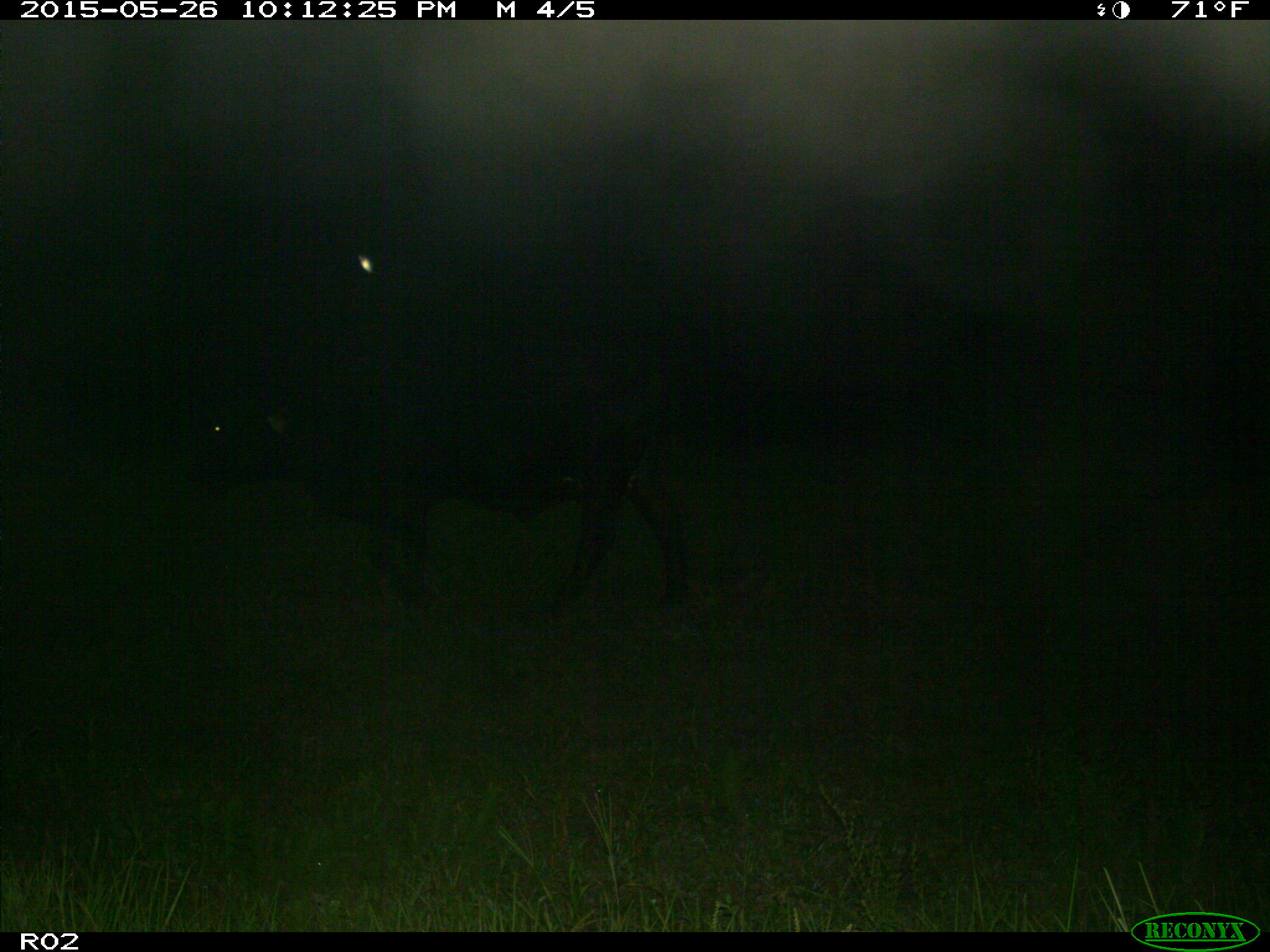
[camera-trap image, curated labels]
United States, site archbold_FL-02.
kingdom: Animalia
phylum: Chordata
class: Mammalia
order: Artiodactyla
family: Bovidae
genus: Bos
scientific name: Bos taurus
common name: domestic cow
Bos taurus (domestic cow).